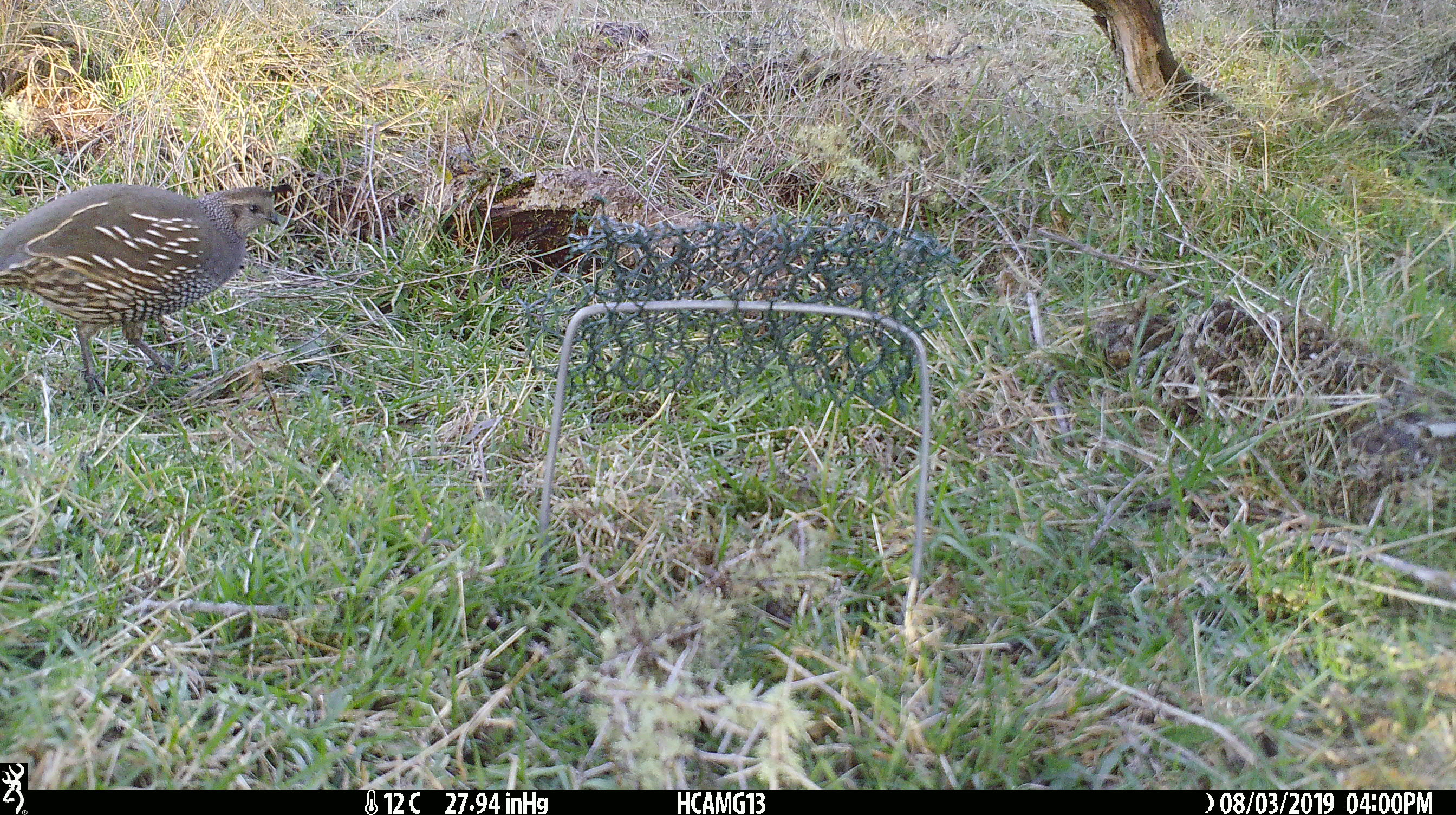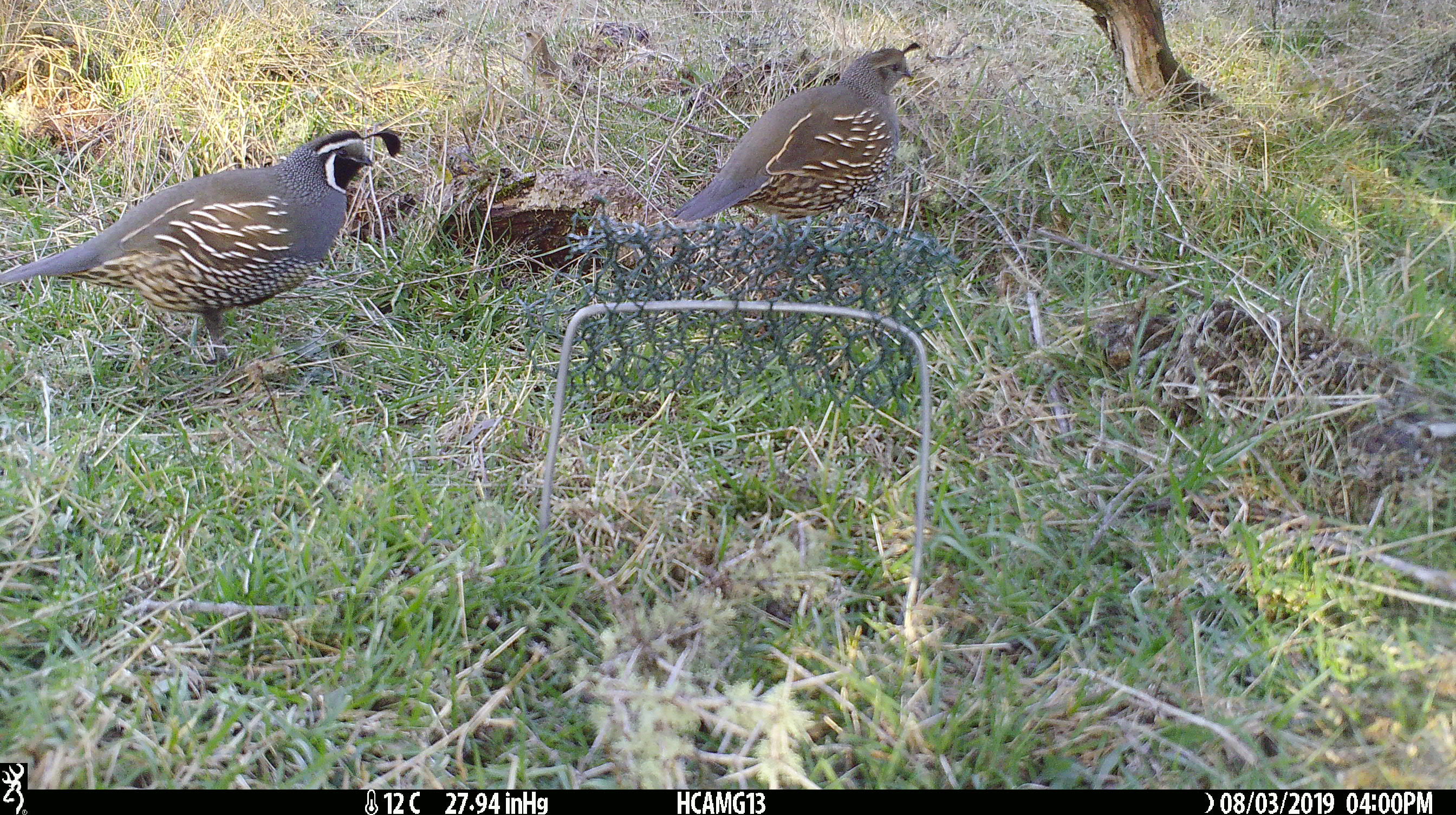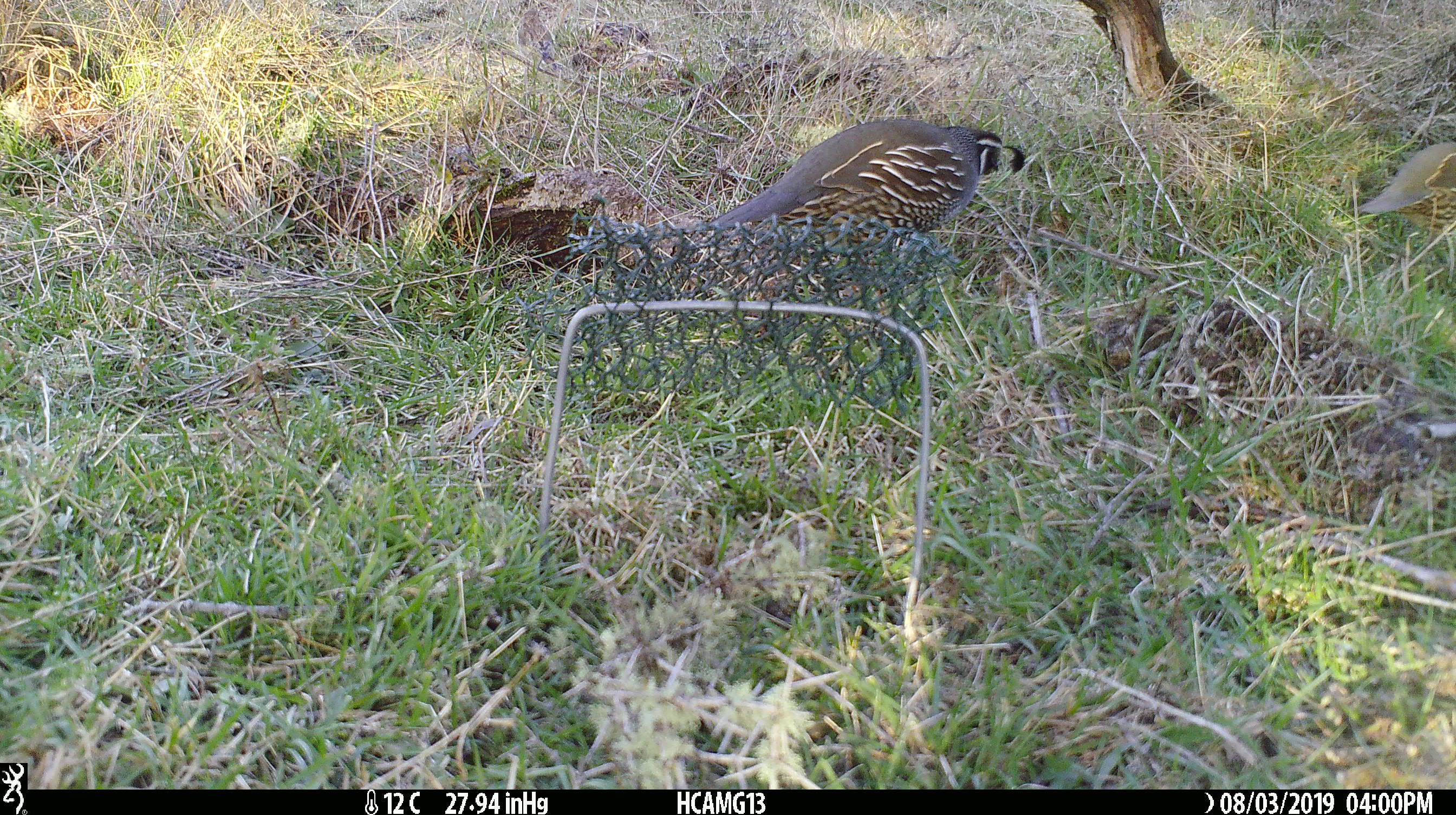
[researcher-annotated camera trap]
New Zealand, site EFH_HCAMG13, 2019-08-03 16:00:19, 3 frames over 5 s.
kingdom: Animalia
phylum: Chordata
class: Aves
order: Galliformes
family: Odontophoridae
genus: Callipepla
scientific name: Callipepla californica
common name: california quail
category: quail california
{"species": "quail california (california quail) (Callipepla californica)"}